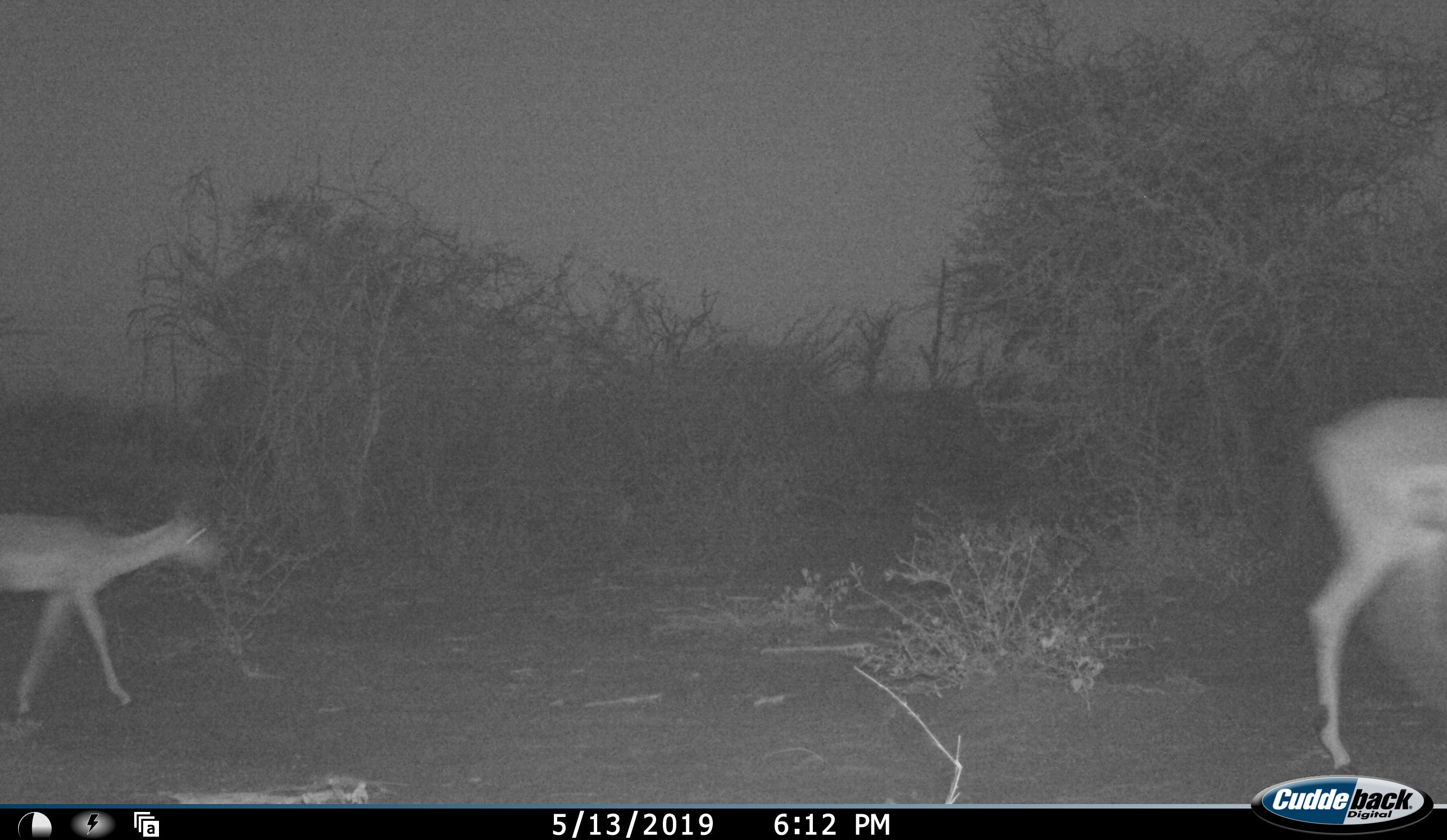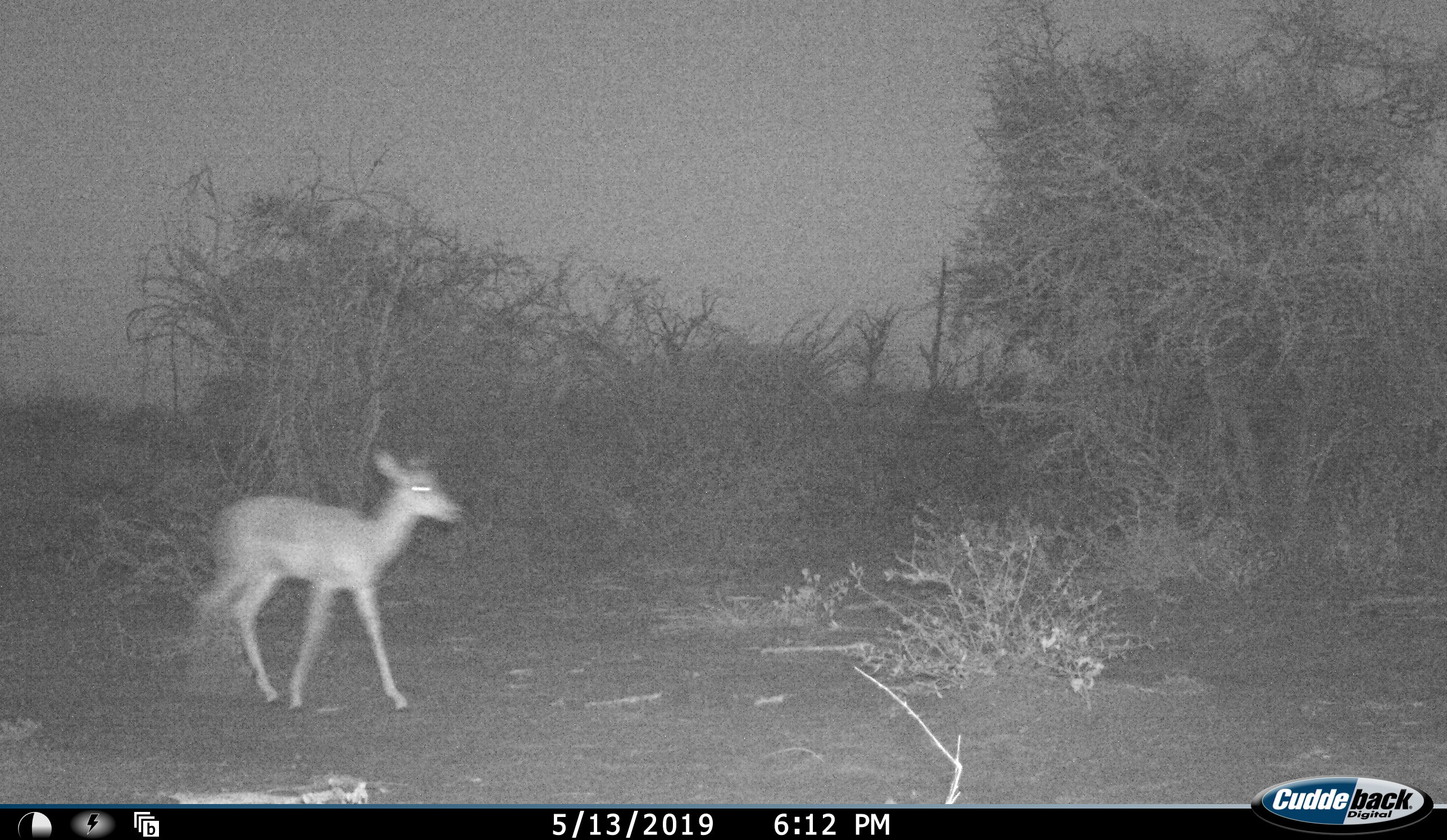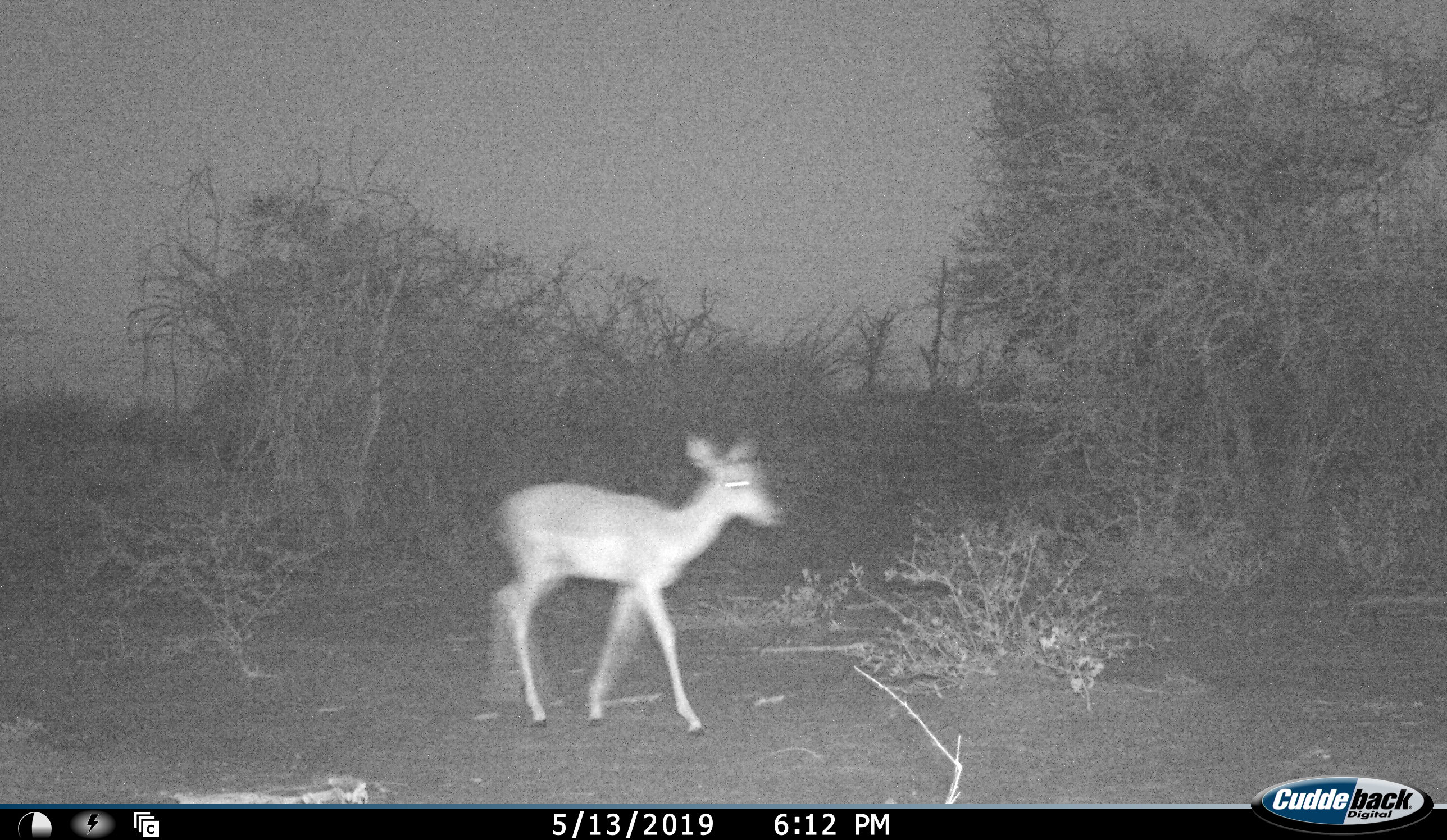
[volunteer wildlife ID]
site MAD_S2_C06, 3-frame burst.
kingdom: Animalia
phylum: Chordata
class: Mammalia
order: Artiodactyla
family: Bovidae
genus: Aepyceros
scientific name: Aepyceros melampus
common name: impala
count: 2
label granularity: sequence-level